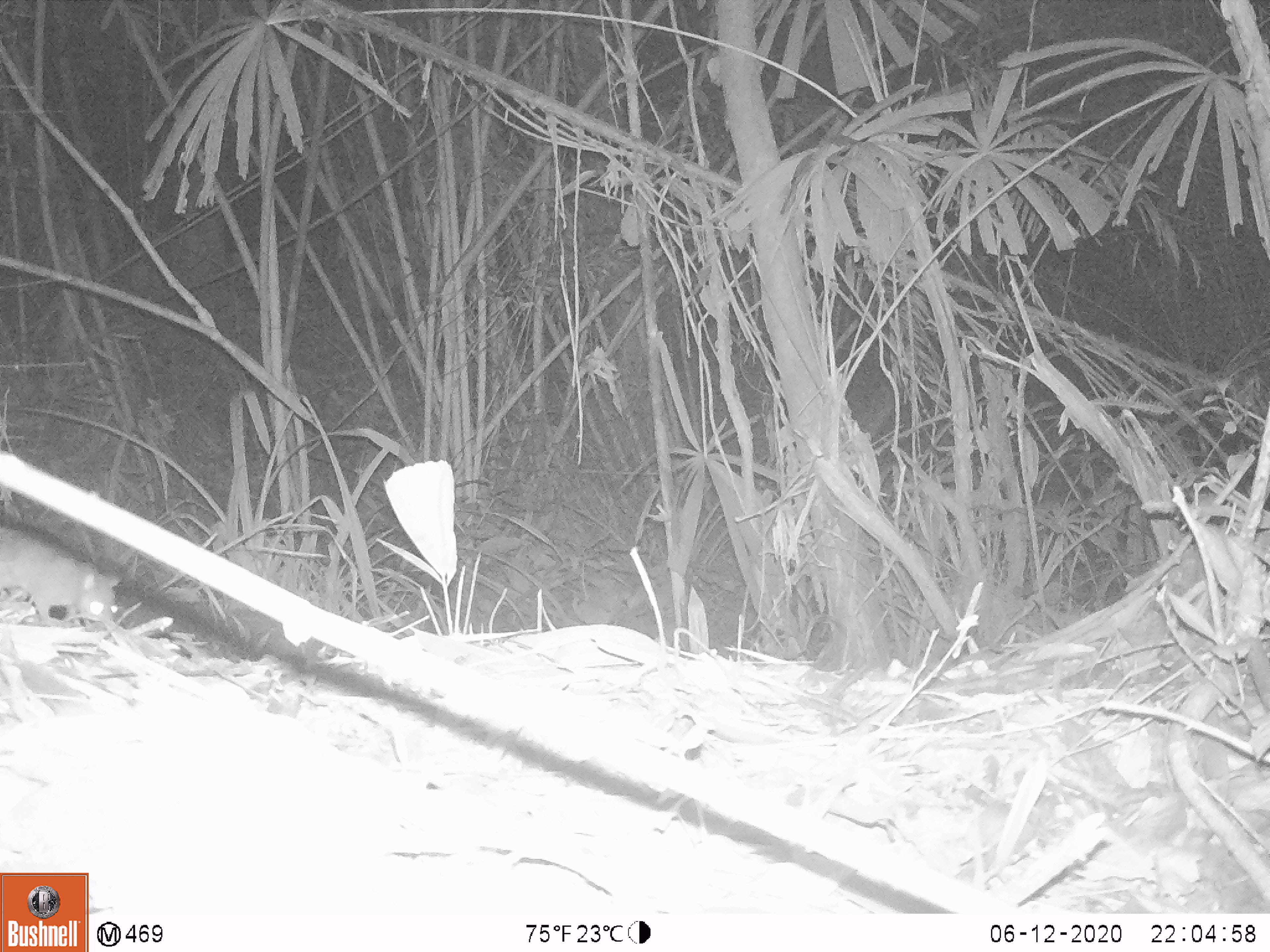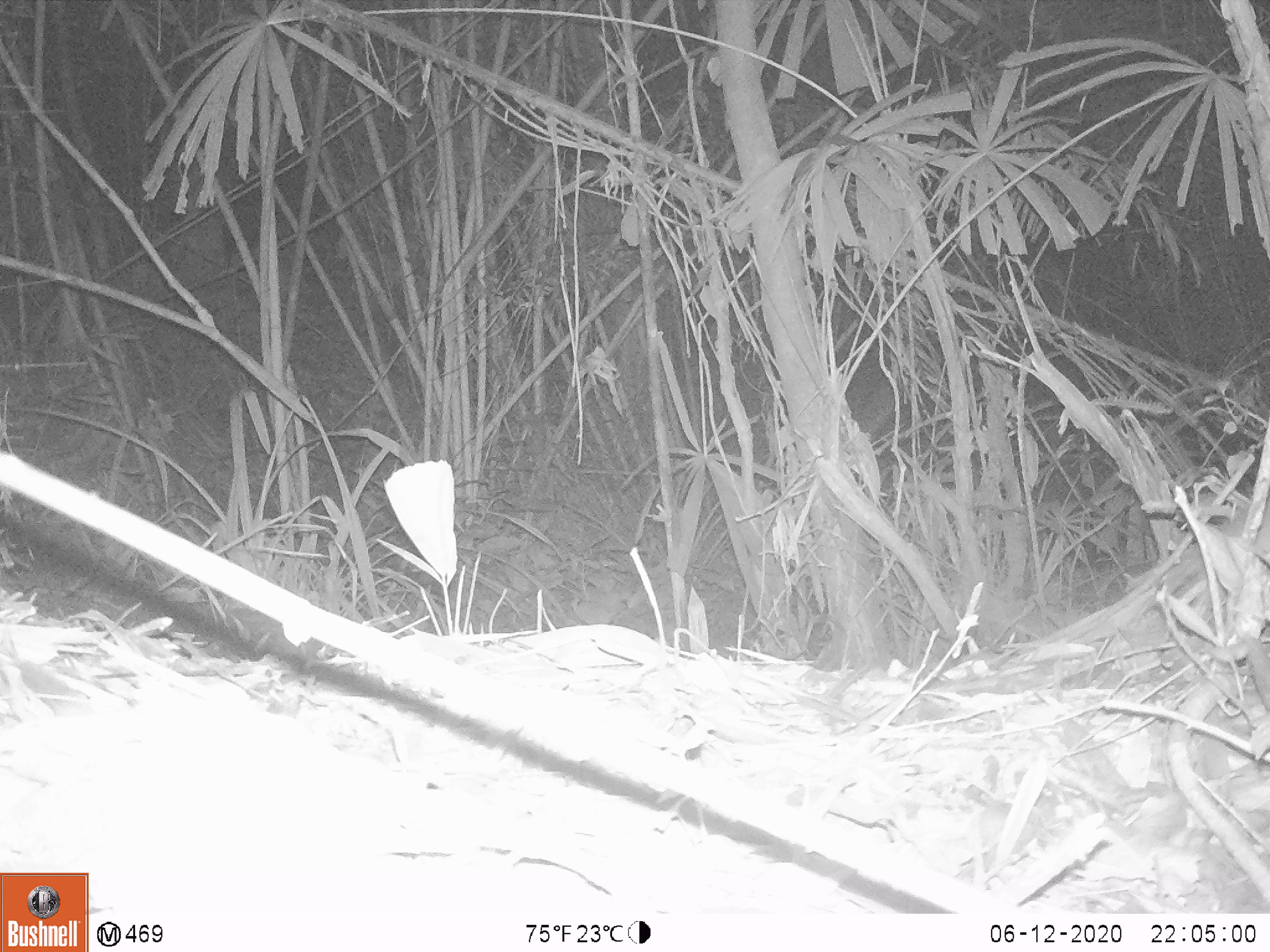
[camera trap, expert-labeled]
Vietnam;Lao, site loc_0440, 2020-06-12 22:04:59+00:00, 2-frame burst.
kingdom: Animalia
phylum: Chordata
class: Mammalia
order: Rodentia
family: Muridae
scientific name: Muridae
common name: old-world mice and rats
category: unidentified murid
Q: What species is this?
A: Unidentified murid (old-world mice and rats) (Muridae).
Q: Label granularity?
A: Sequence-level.